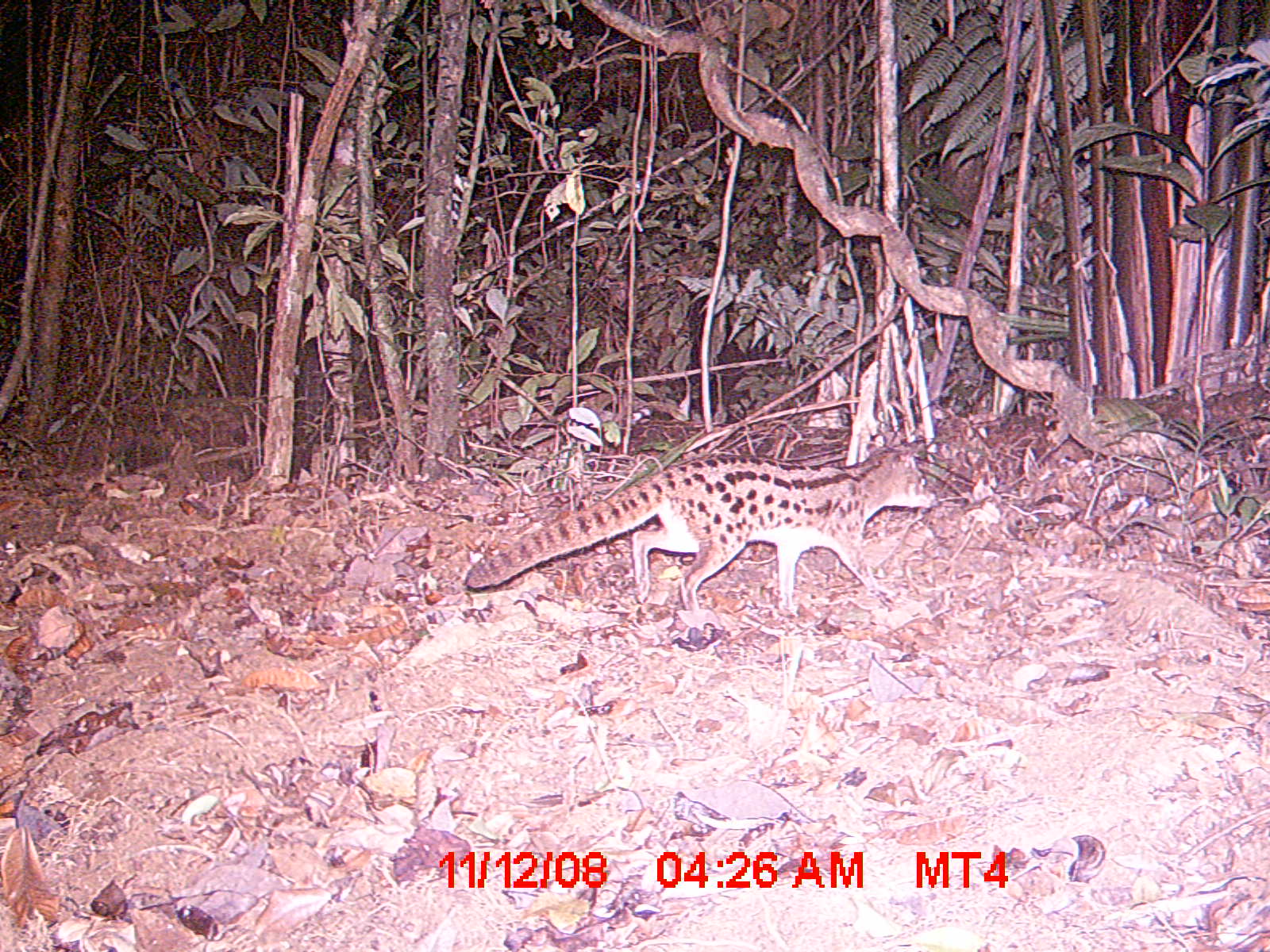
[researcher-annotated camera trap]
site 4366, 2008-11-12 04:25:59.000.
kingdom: Animalia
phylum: Chordata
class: Mammalia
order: Carnivora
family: Eupleridae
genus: Fossa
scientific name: Fossa fossana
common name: fanaloka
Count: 1.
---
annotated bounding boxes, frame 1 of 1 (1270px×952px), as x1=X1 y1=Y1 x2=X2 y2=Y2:
fossa fossana: x1=463 y1=439 x2=939 y2=616